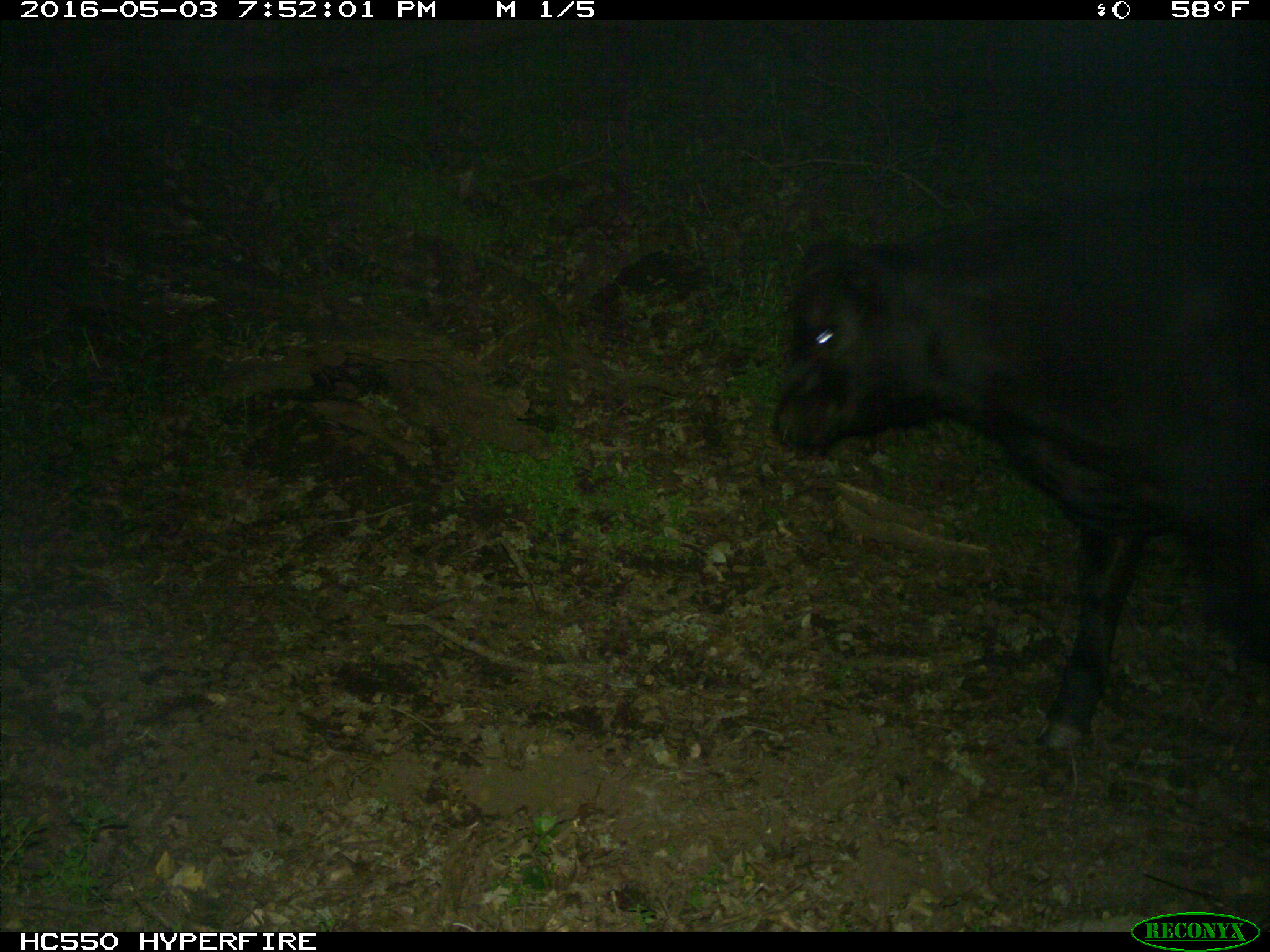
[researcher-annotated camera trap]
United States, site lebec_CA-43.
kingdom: Animalia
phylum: Chordata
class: Mammalia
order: Artiodactyla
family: Bovidae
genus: Bos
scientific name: Bos taurus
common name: domestic cow